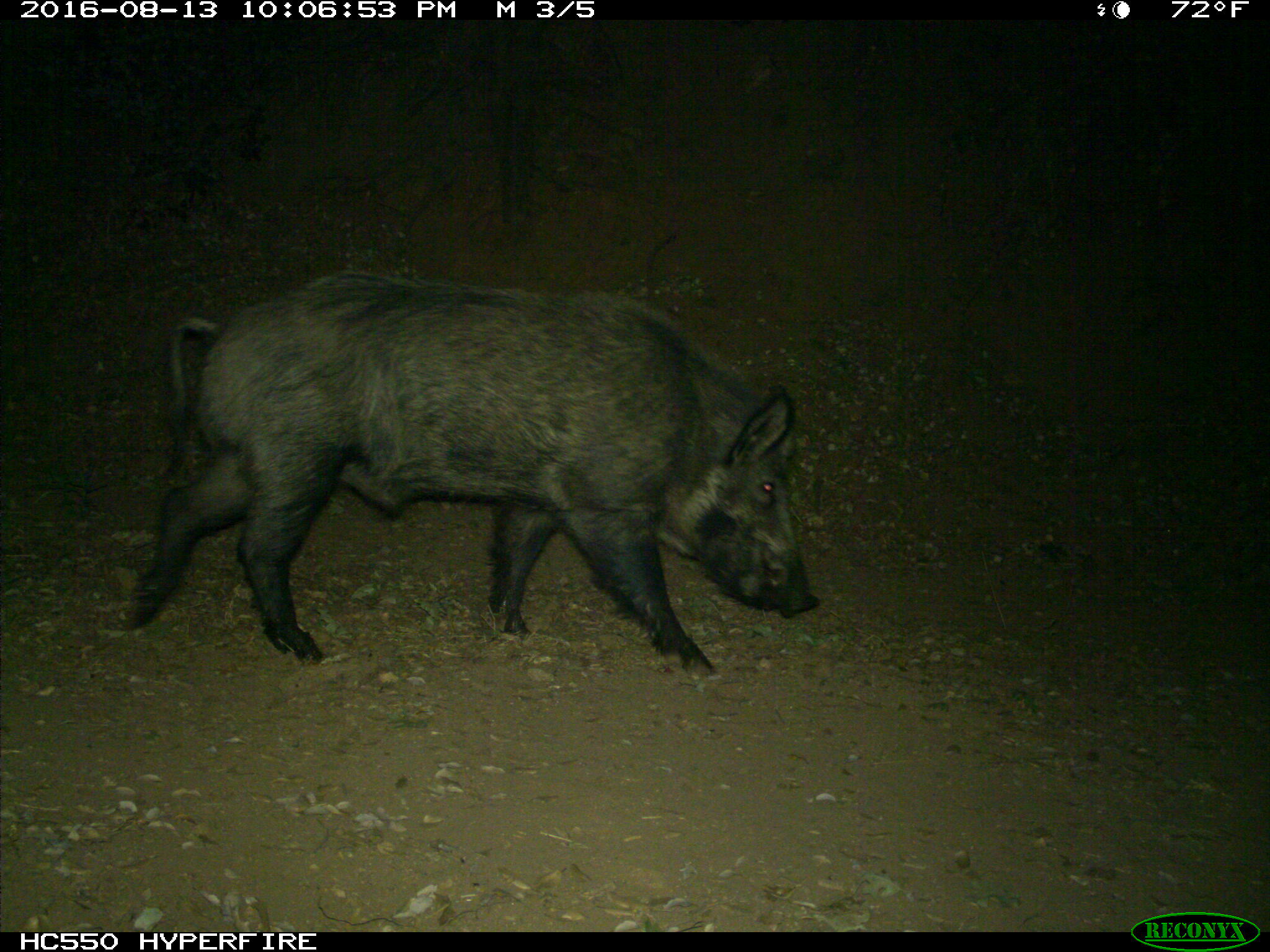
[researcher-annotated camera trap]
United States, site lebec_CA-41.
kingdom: Animalia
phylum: Chordata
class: Mammalia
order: Artiodactyla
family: Suidae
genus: Sus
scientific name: Sus scrofa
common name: wild boar